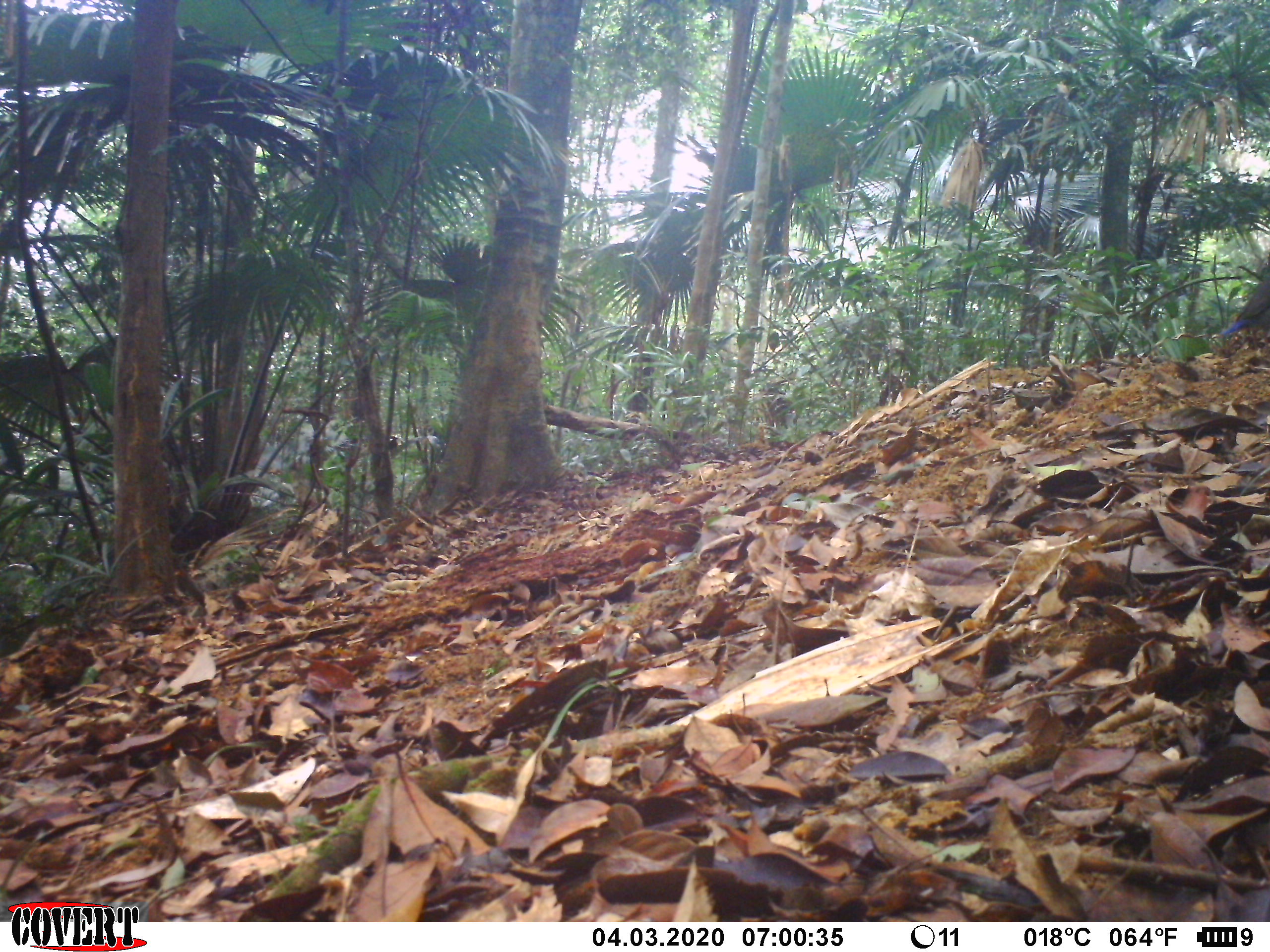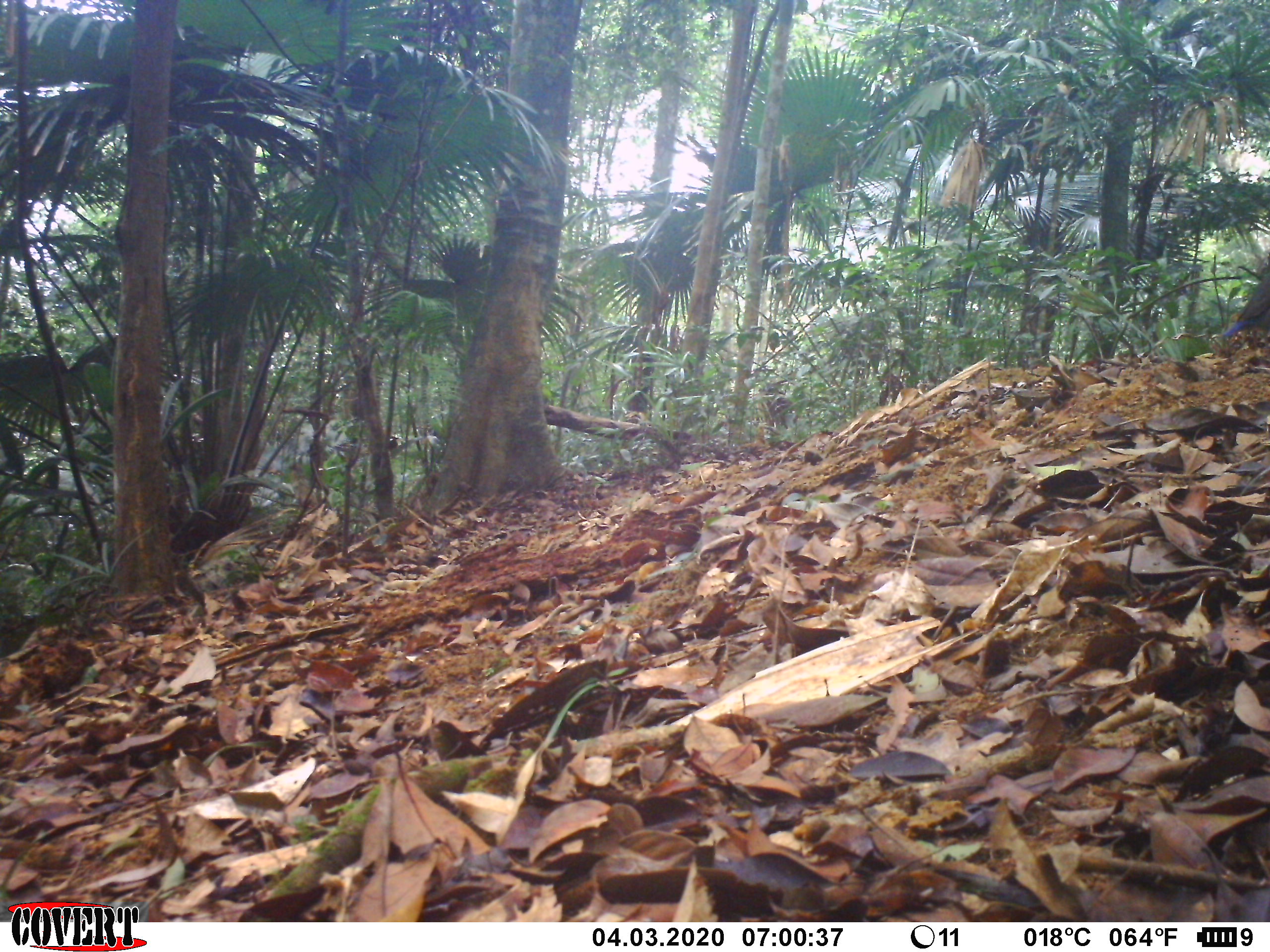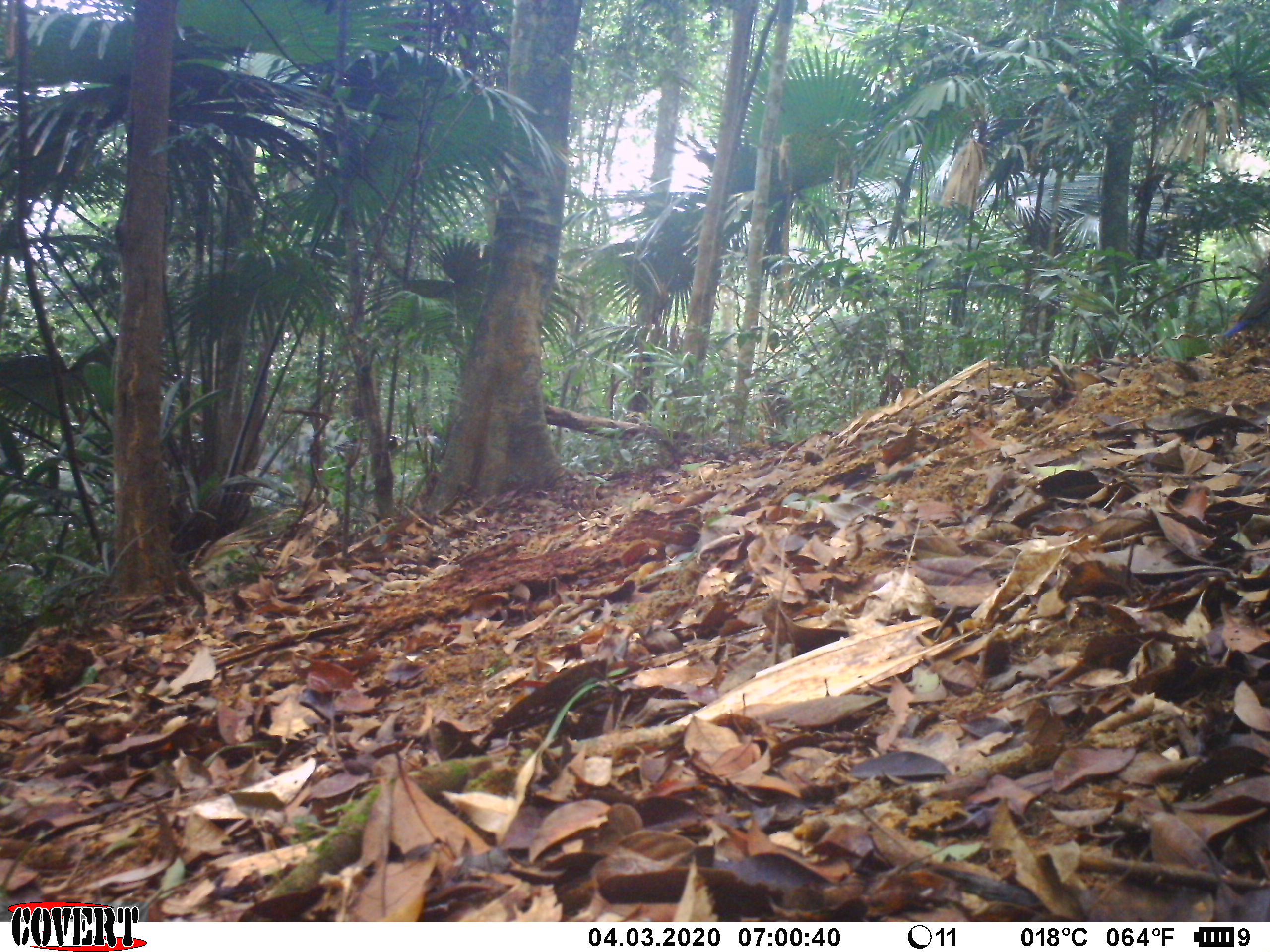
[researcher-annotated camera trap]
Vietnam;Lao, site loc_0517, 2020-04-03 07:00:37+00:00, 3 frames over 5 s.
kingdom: Animalia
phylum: Chordata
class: Aves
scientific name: Aves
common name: bird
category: unidentified bird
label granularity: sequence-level